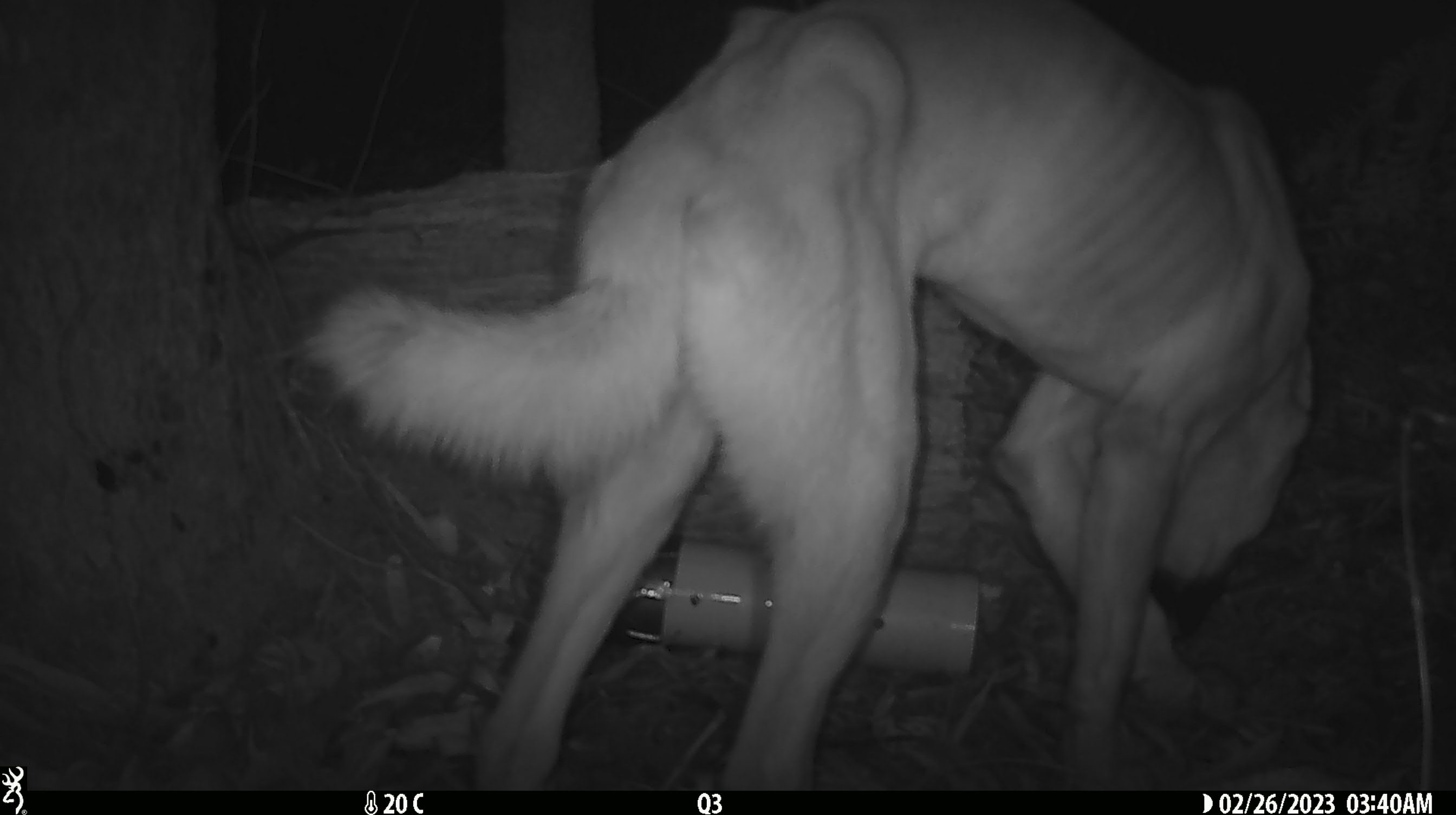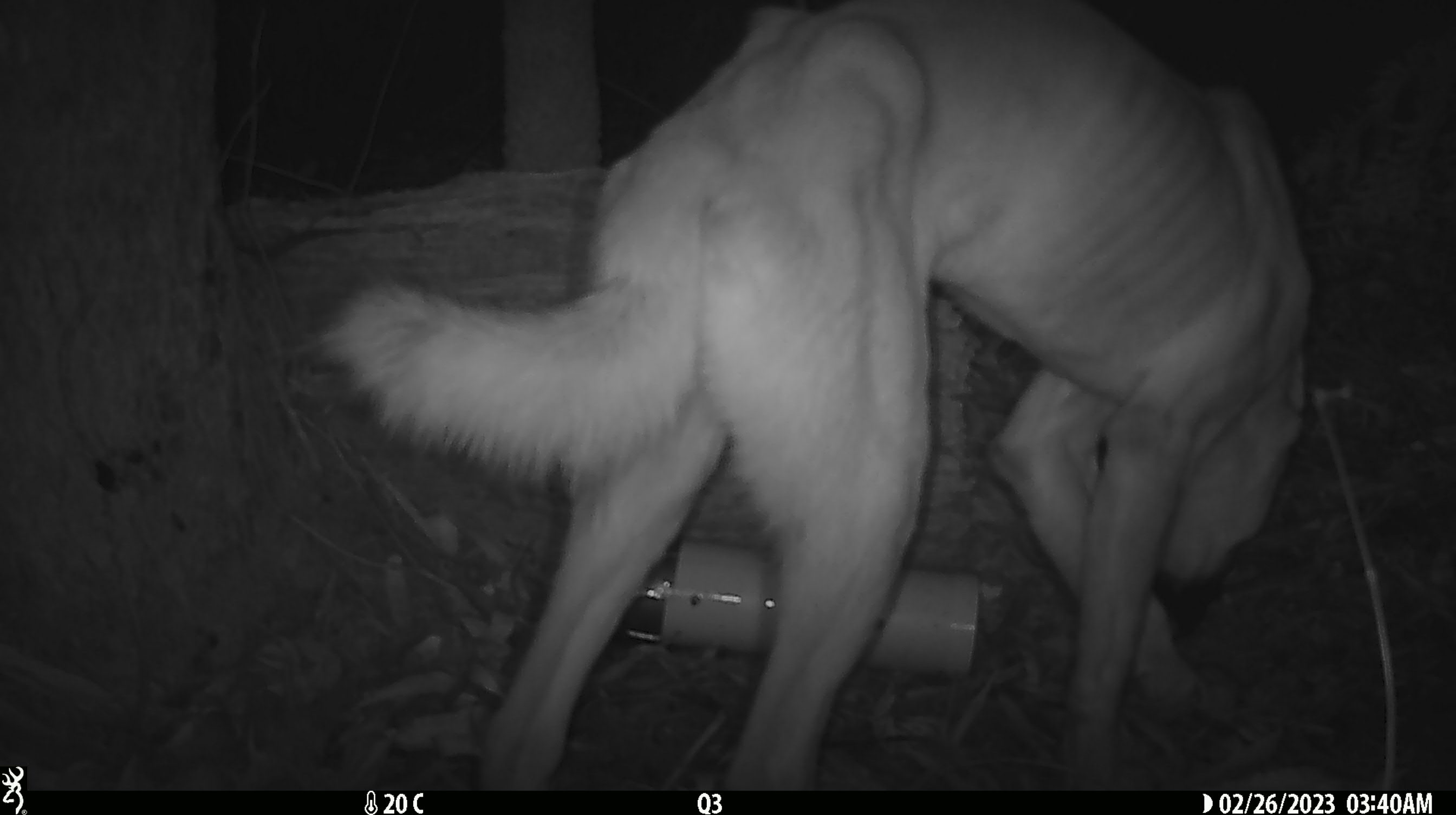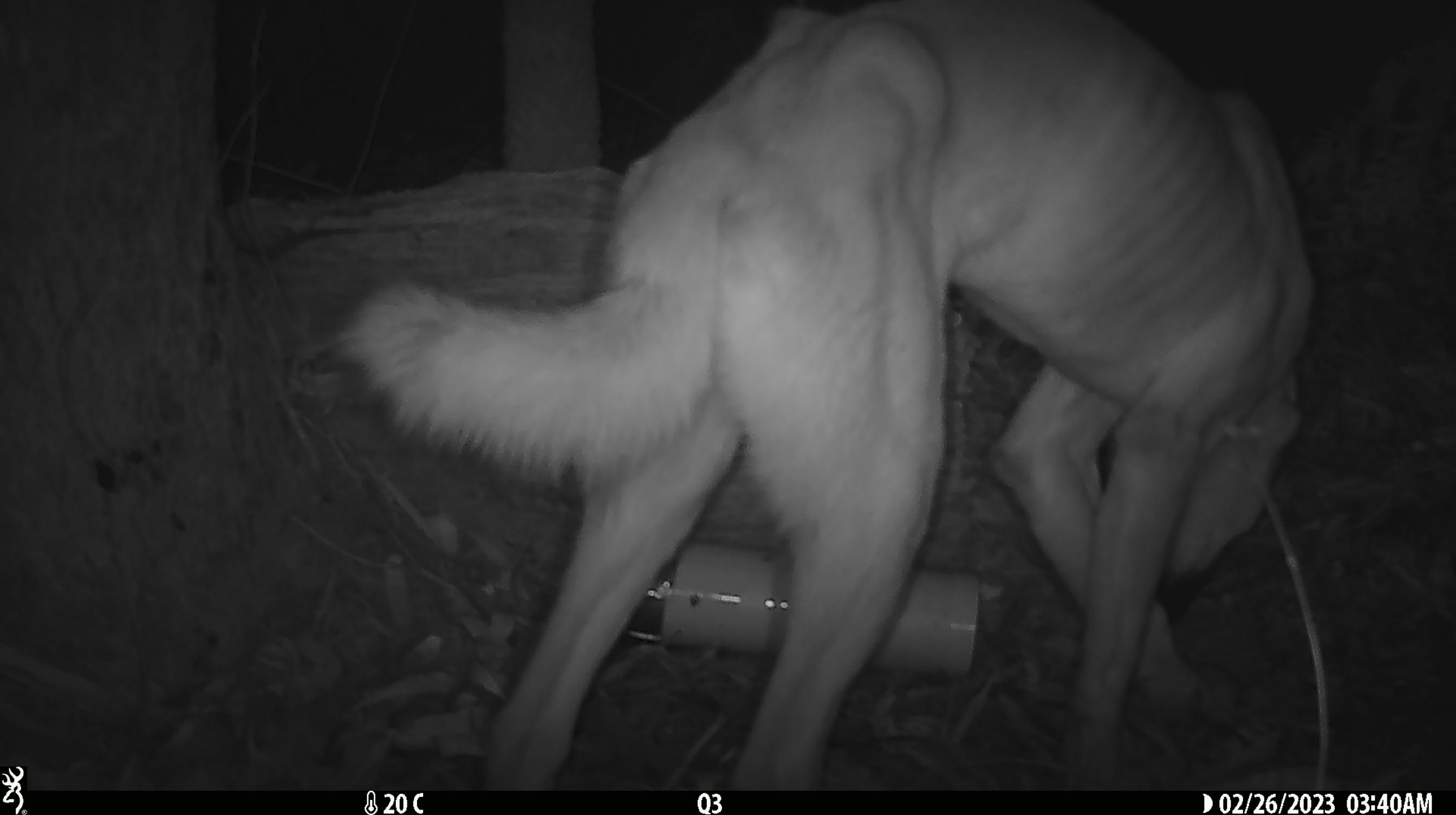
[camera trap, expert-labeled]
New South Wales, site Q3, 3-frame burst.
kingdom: Animalia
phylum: Chordata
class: Mammalia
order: Carnivora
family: Canidae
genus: Canis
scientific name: Canis familiaris dingo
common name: dingo